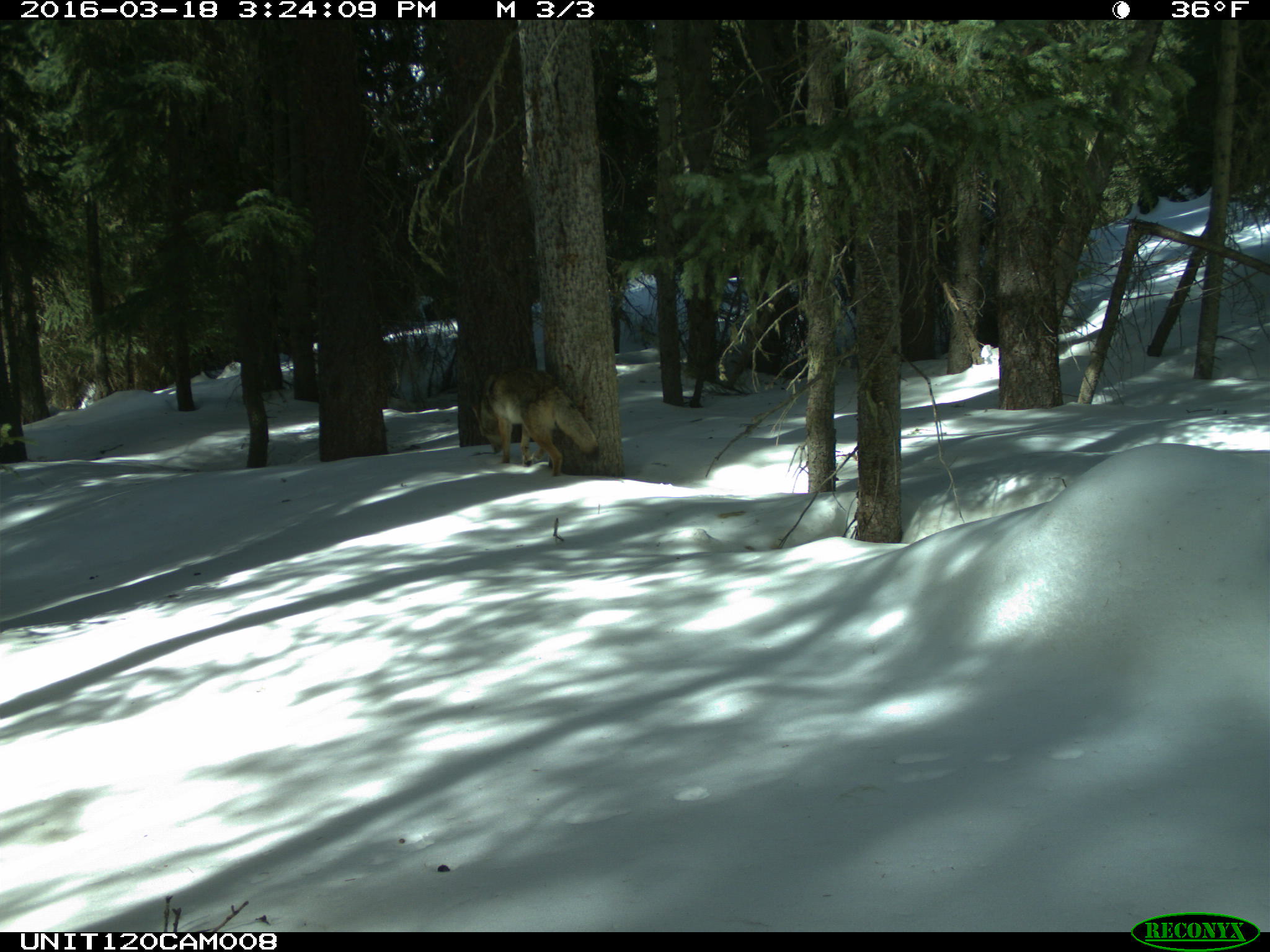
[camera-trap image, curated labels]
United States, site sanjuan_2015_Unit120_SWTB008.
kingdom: Animalia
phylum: Chordata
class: Mammalia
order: Carnivora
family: Canidae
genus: Canis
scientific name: Canis latrans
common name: coyote